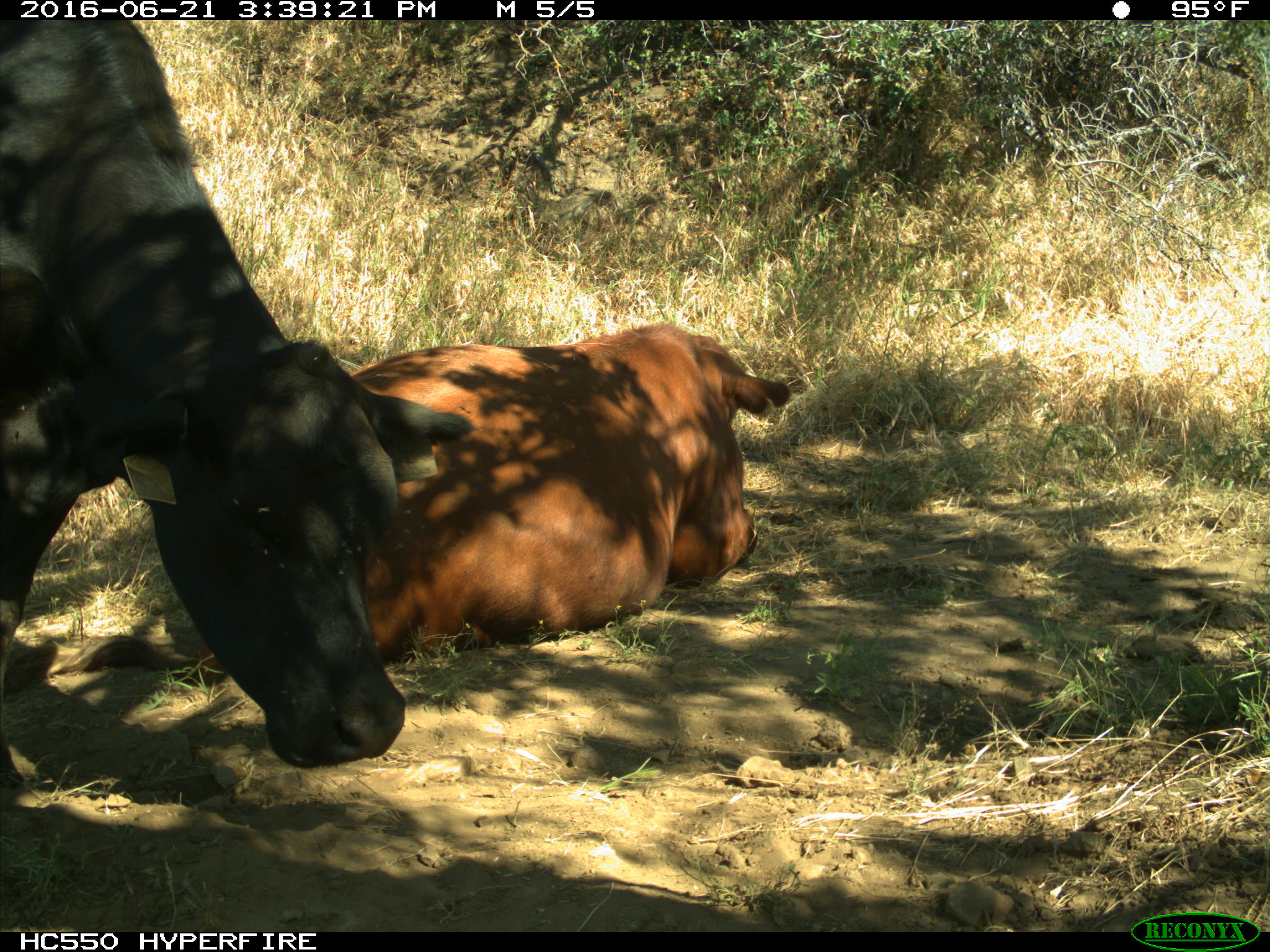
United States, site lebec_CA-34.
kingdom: Animalia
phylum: Chordata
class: Mammalia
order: Artiodactyla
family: Bovidae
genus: Bos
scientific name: Bos taurus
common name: domestic cow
Bos taurus (domestic cow).